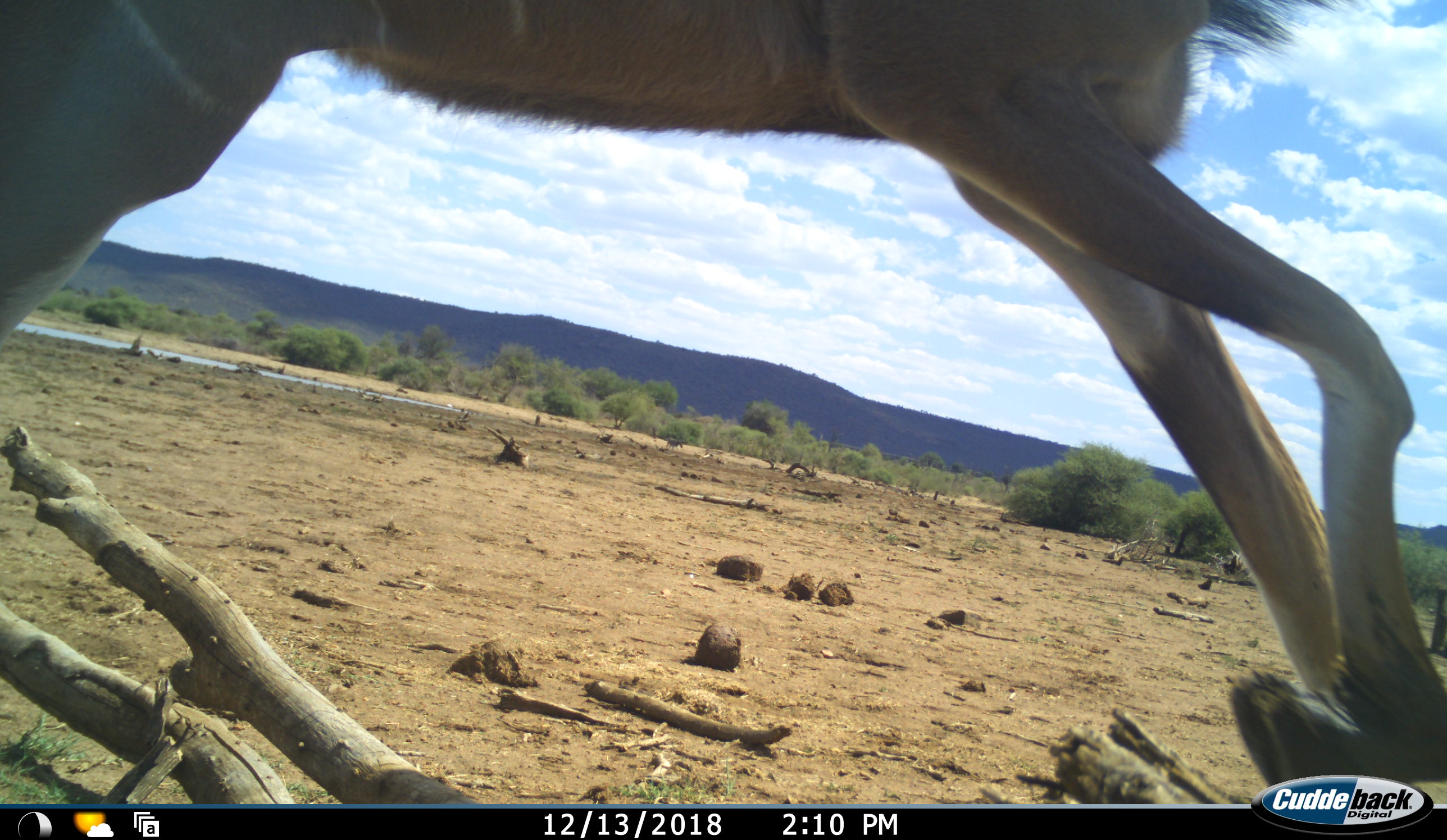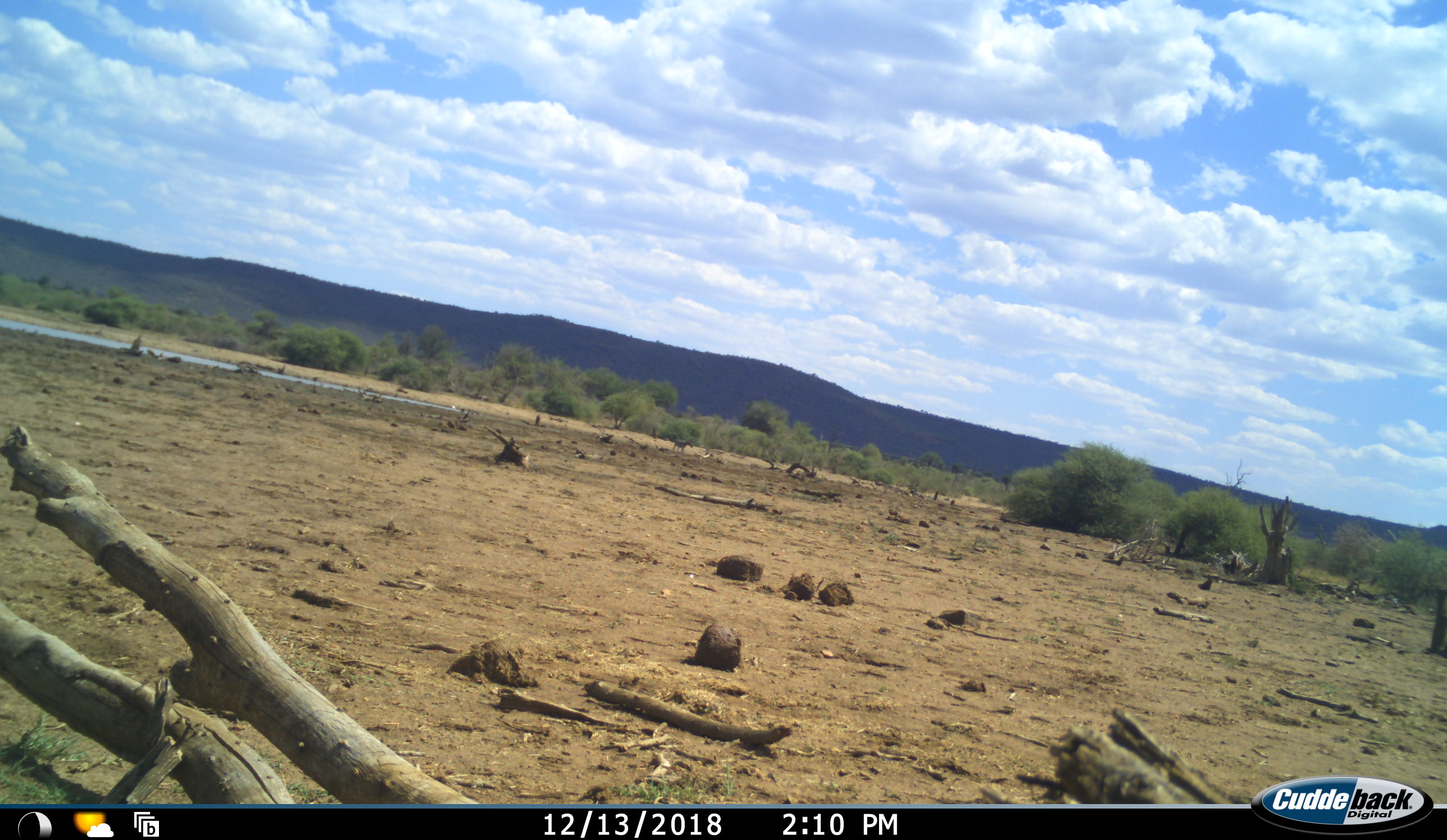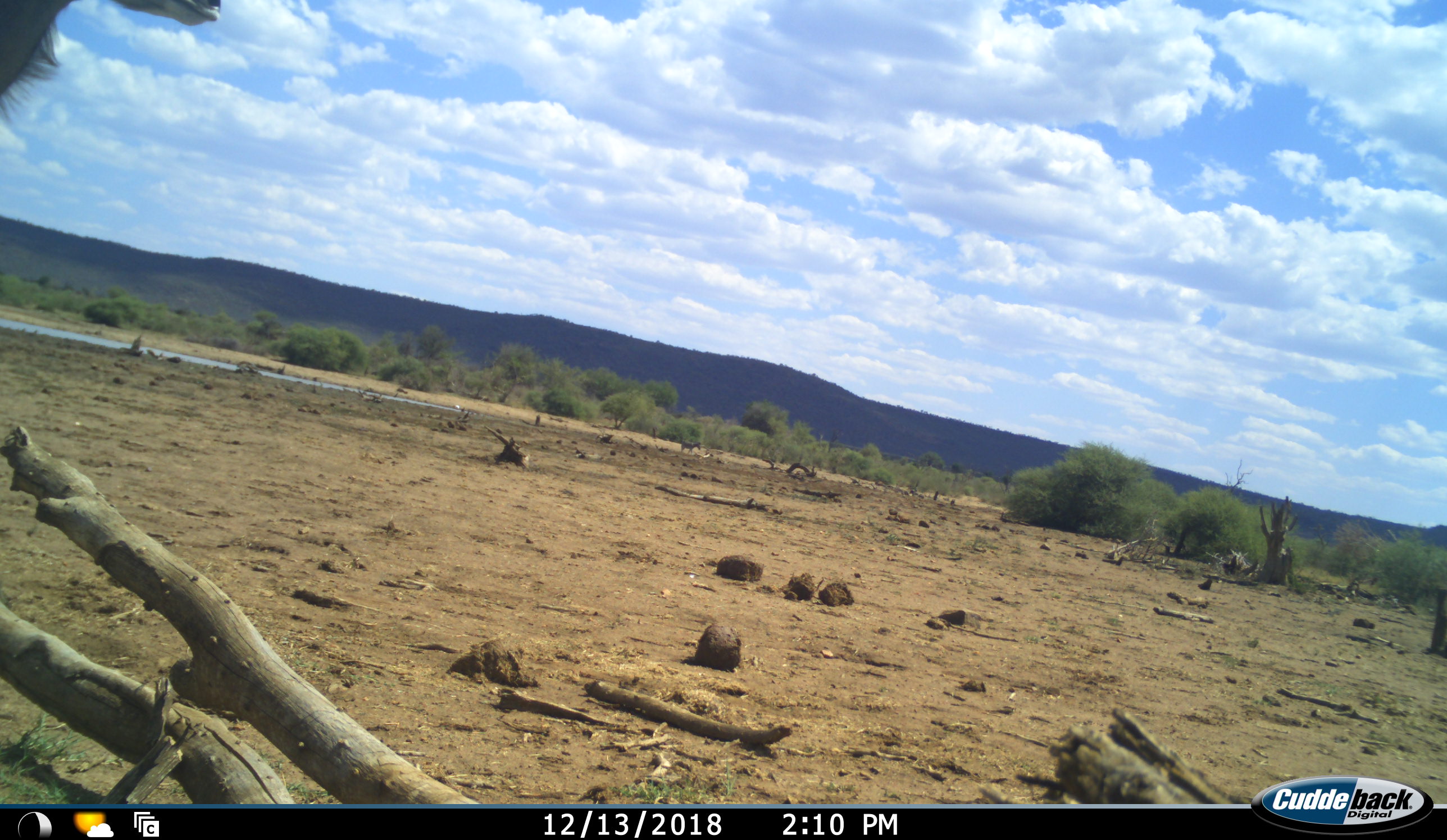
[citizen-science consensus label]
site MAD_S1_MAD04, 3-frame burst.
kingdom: Animalia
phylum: Chordata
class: Mammalia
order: Artiodactyla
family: Bovidae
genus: Tragelaphus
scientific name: Tragelaphus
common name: kudu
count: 2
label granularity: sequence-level